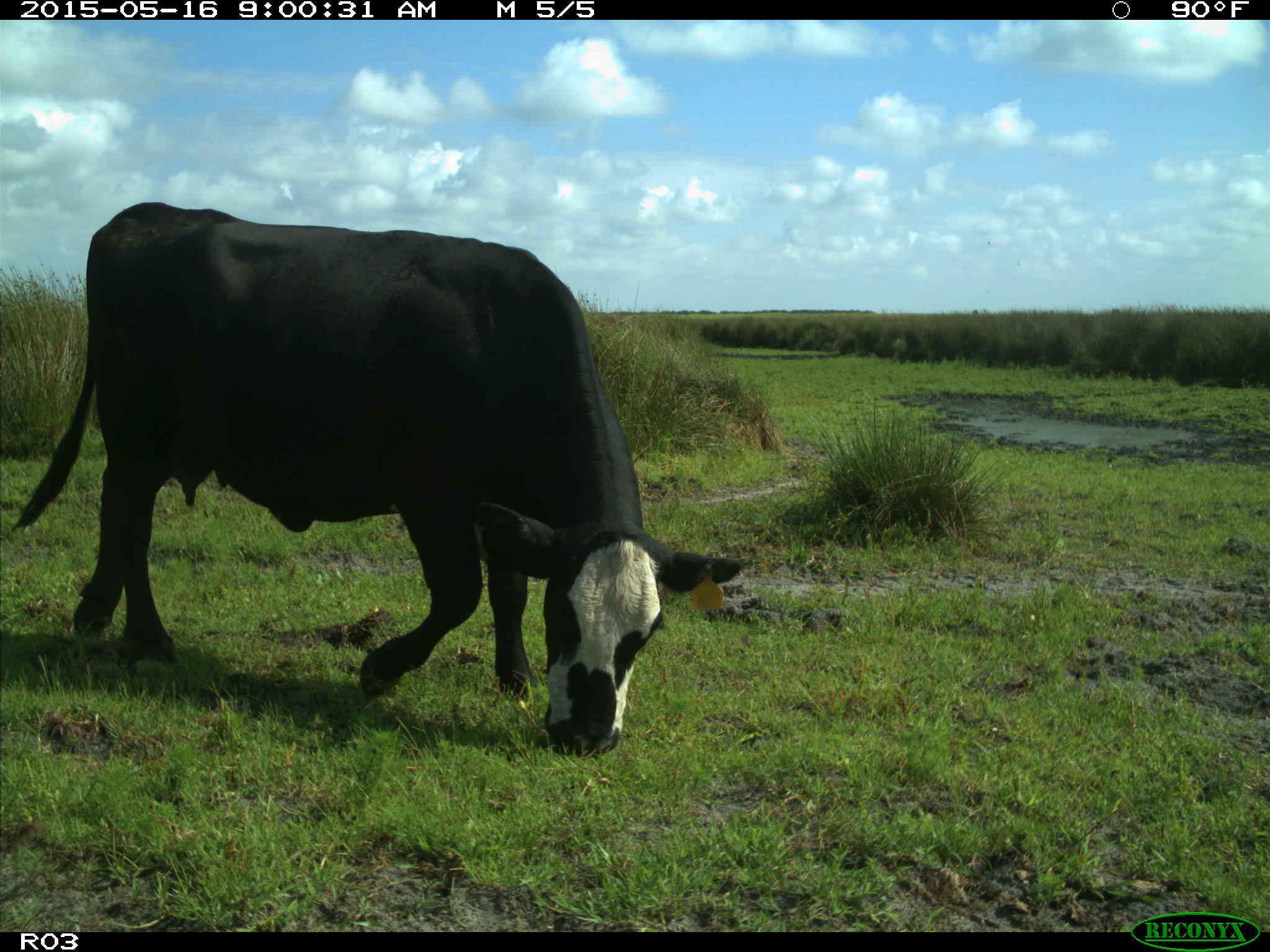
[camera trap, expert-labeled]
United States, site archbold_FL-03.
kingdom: Animalia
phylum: Chordata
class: Mammalia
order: Artiodactyla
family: Bovidae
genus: Bos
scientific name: Bos taurus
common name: domestic cow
Bos taurus (domestic cow).